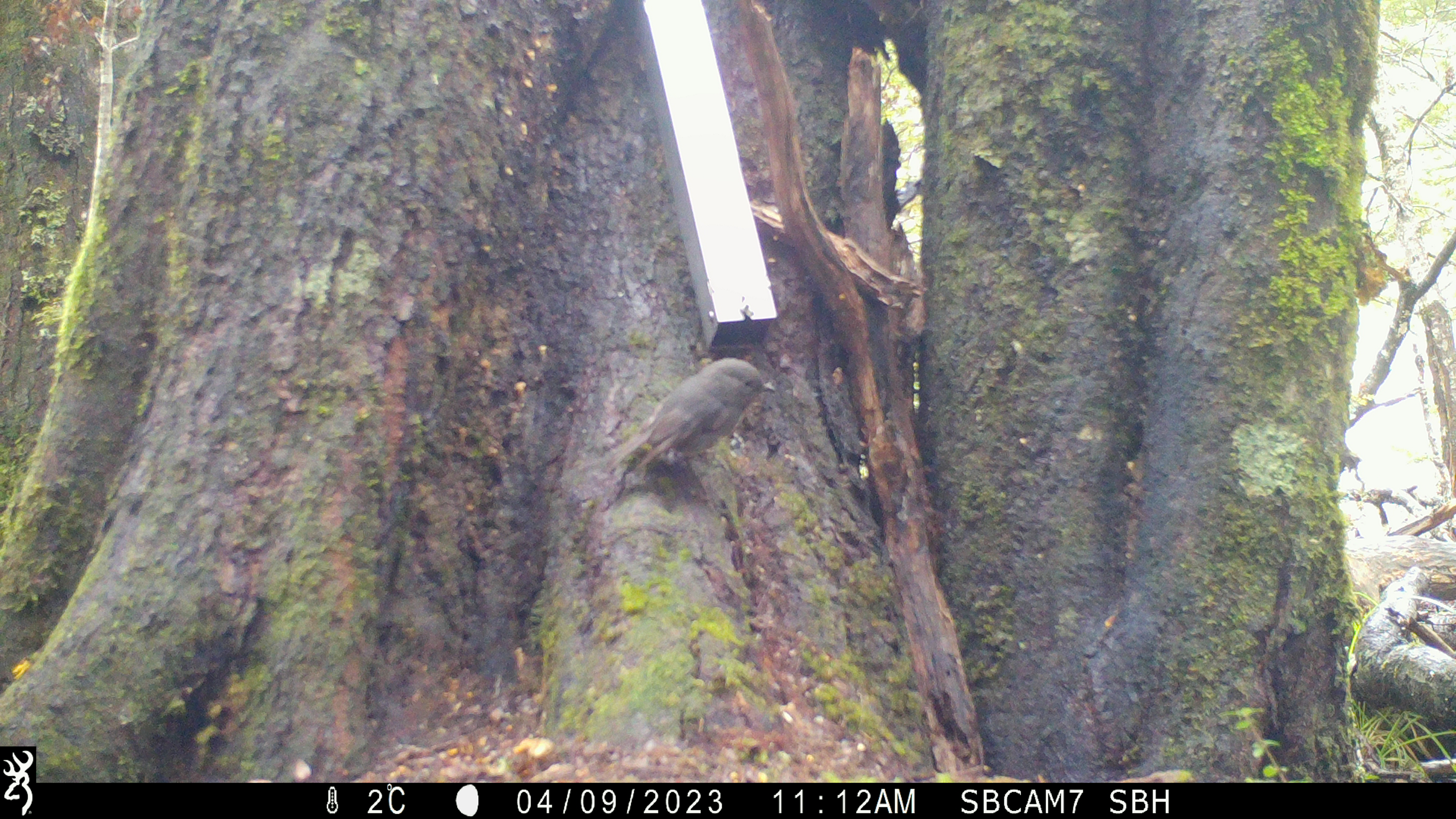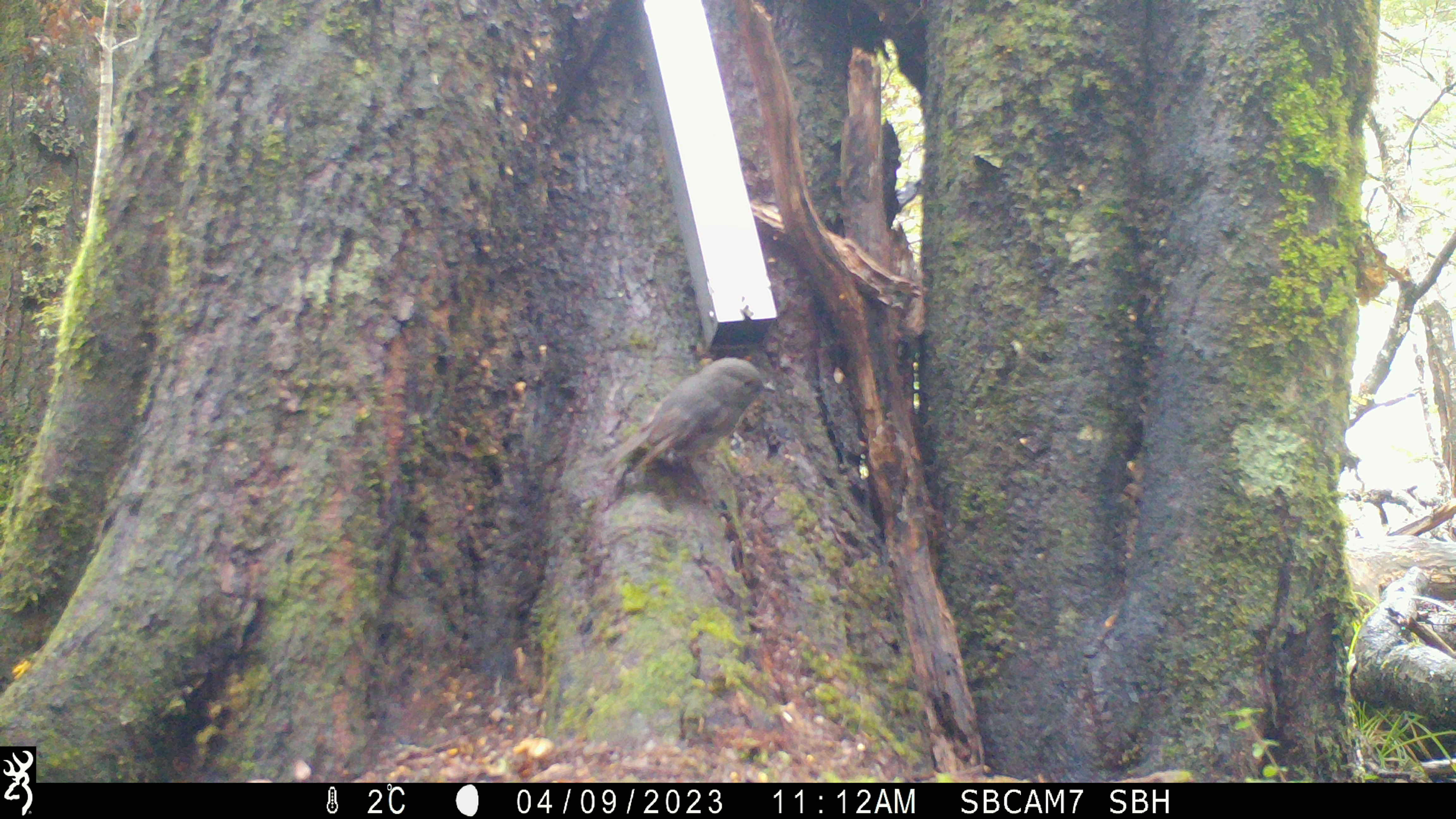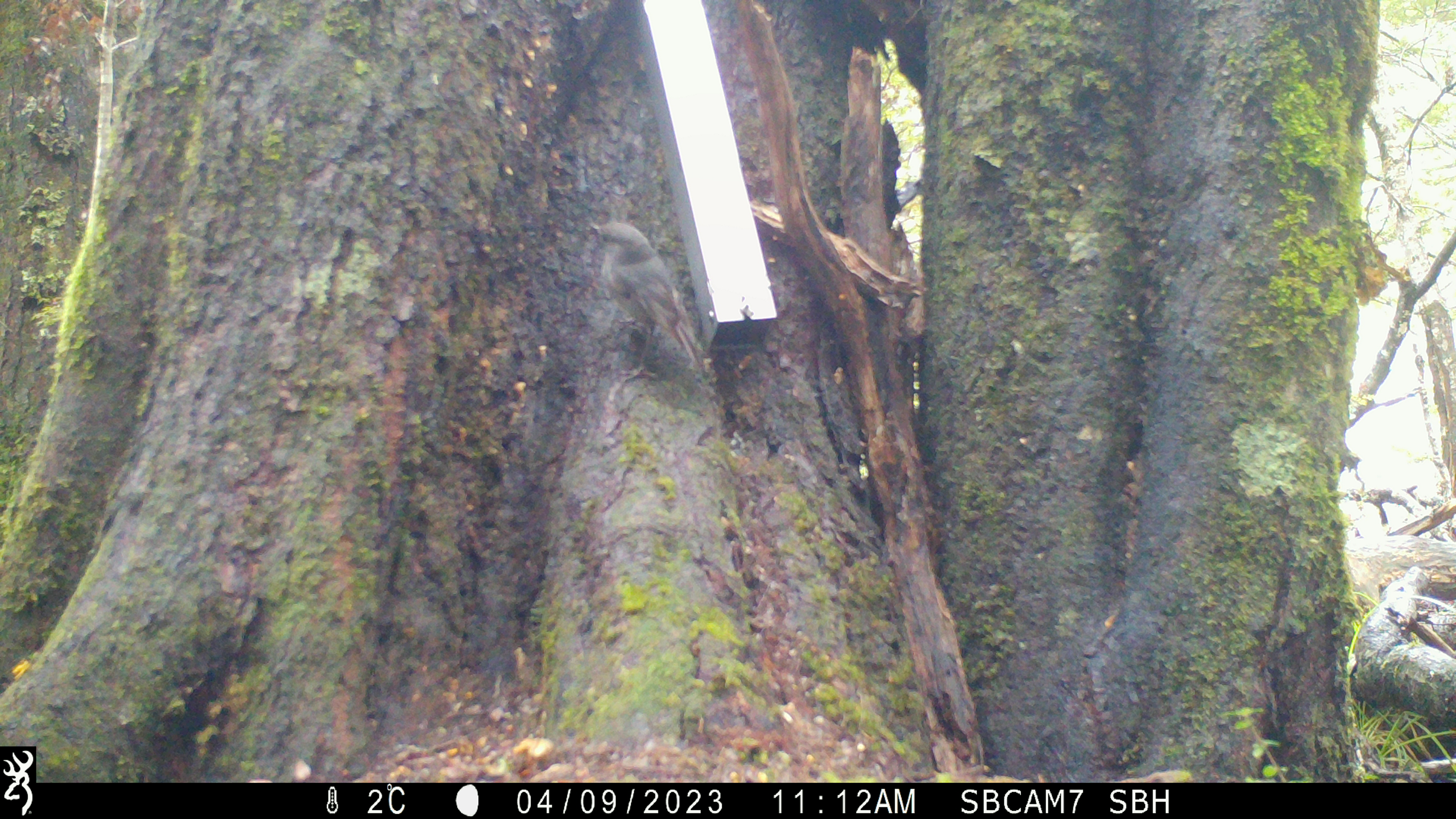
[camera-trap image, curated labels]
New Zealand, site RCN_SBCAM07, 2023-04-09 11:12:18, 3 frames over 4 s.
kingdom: Animalia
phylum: Chordata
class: Aves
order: Passeriformes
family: Petroicidae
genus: Petroica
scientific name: Petroica australis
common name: new zealand robin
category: robin